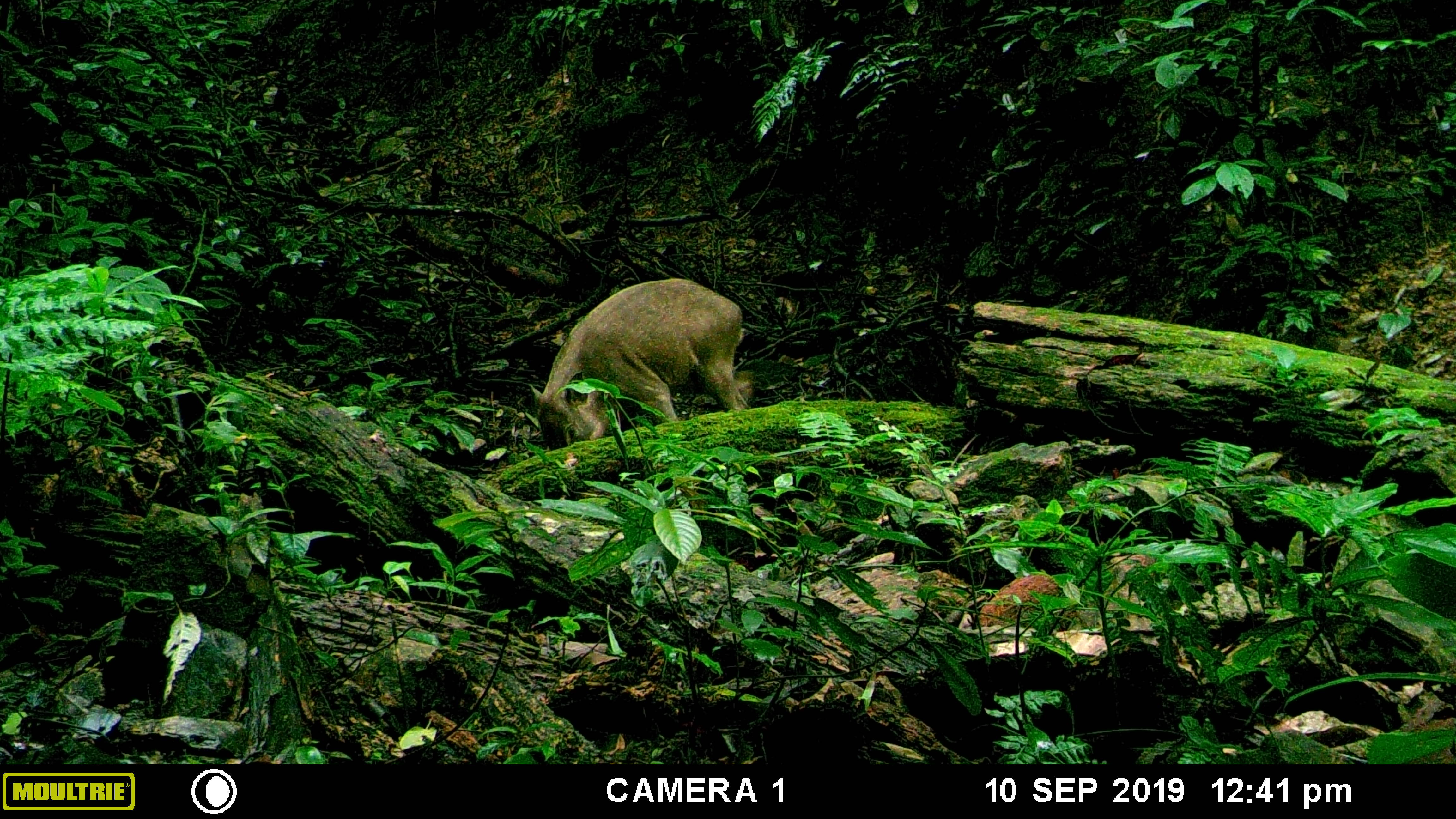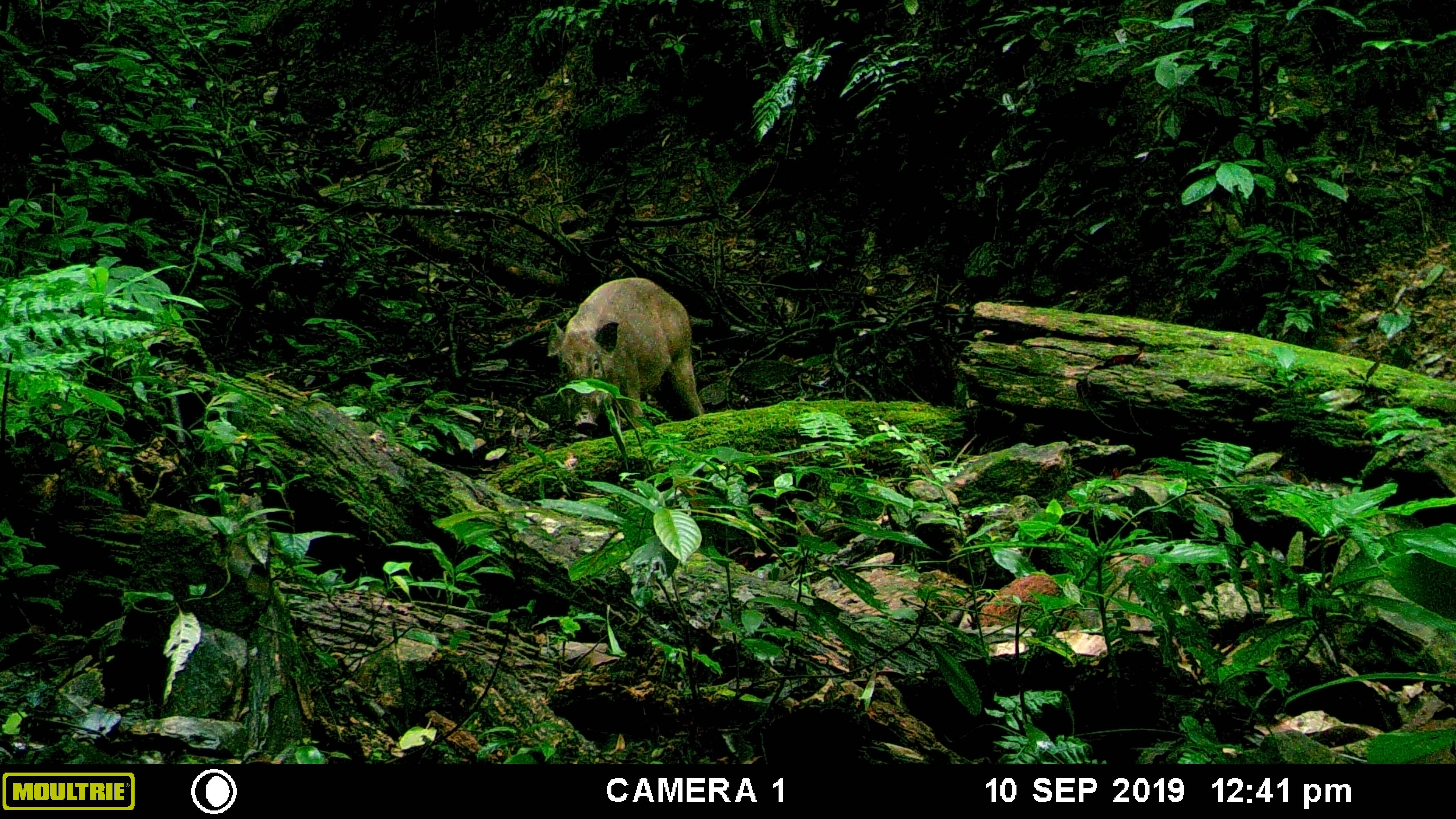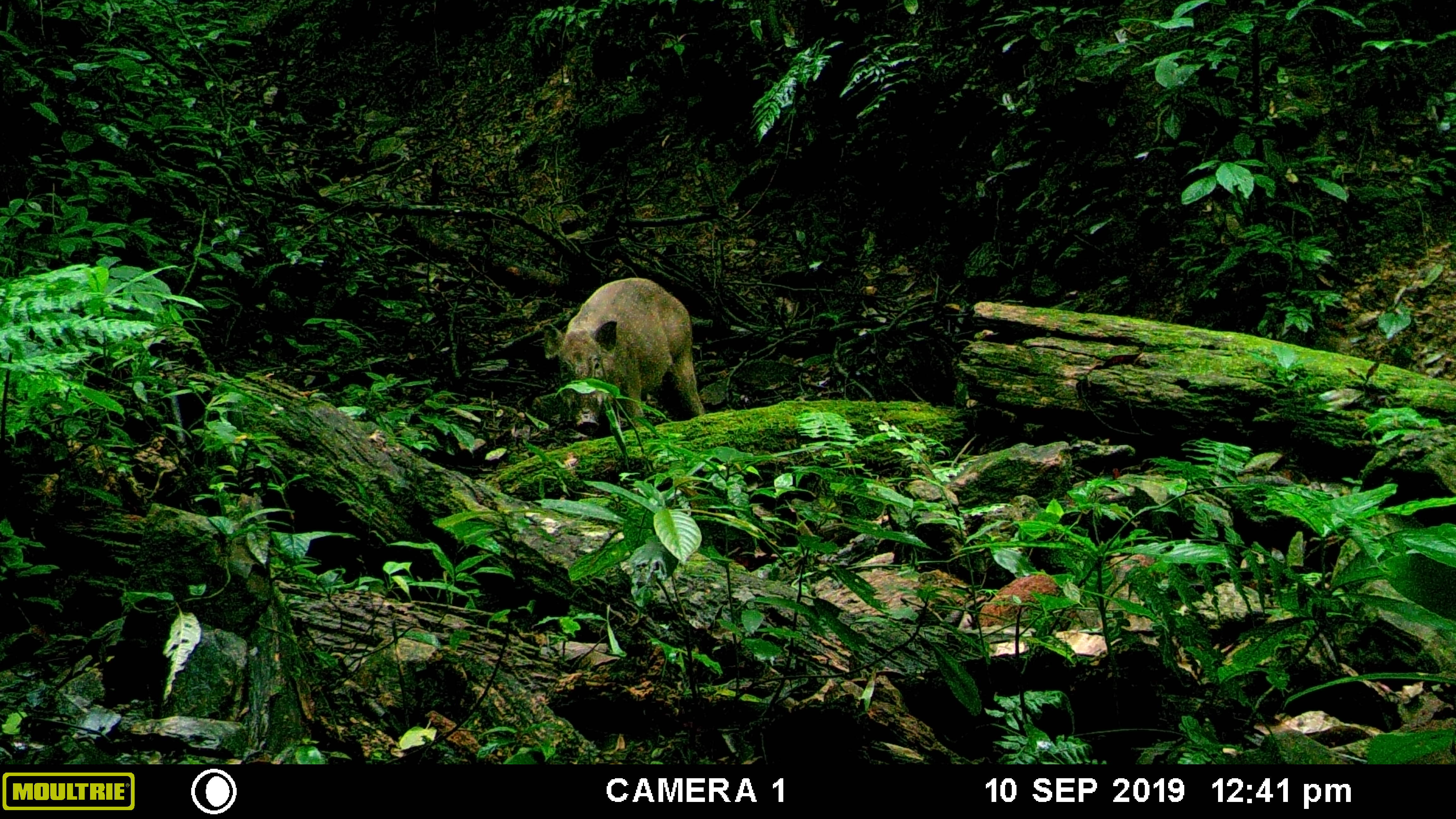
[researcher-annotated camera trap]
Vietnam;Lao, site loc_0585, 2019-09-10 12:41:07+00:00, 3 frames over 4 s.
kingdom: Animalia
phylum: Chordata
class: Mammalia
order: Artiodactyla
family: Suidae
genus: Sus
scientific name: Sus scrofa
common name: eurasian wild pig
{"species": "eurasian wild pig (Sus scrofa)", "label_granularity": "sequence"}